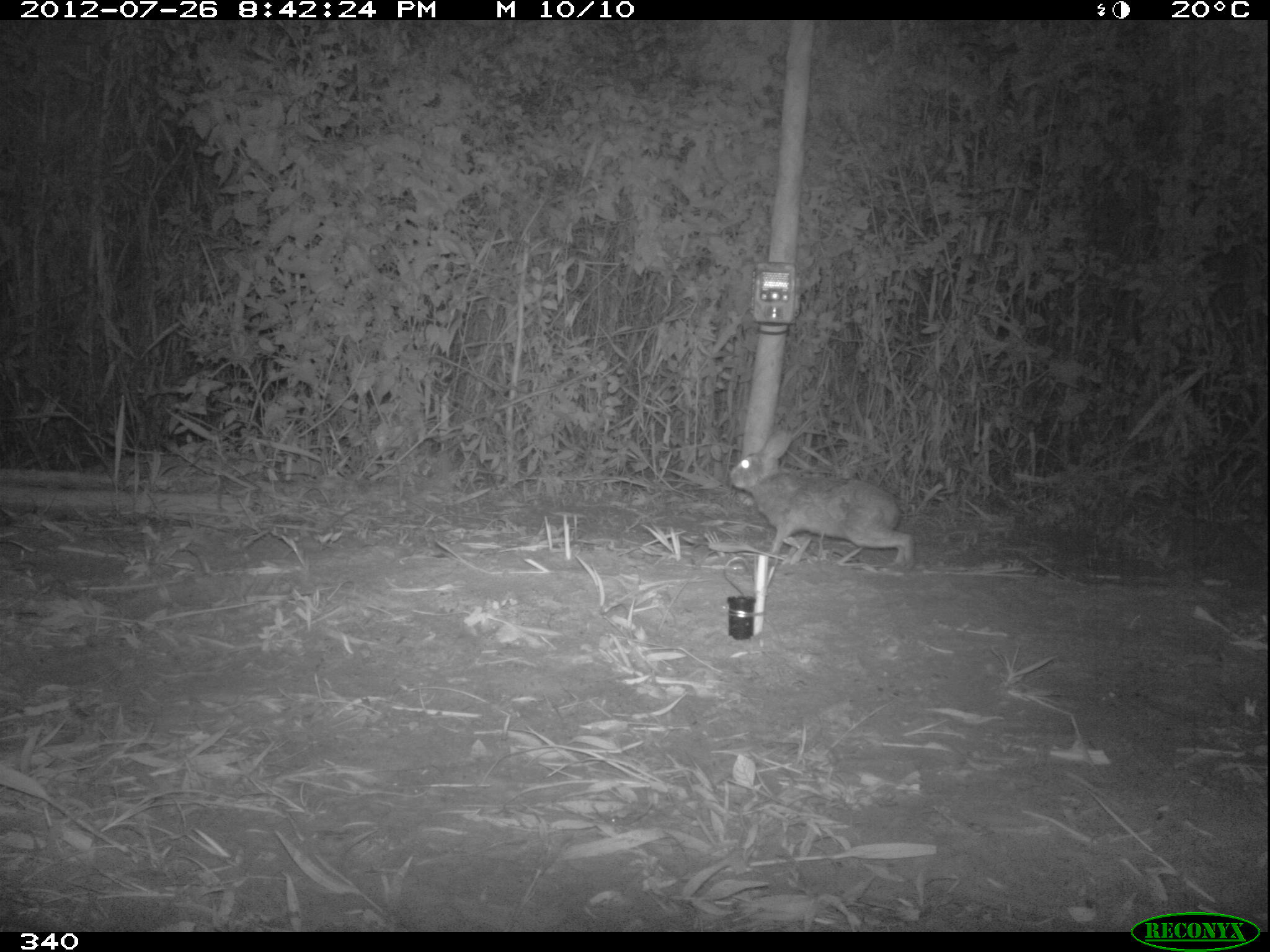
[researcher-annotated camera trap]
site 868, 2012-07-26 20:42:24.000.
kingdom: Animalia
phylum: Chordata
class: Mammalia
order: Lagomorpha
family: Leporidae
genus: Sylvilagus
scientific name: Sylvilagus brasiliensis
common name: tapeti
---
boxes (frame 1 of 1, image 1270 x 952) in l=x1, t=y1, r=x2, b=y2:
sylvilagus brasiliensis: l=727, t=426, r=913, b=566